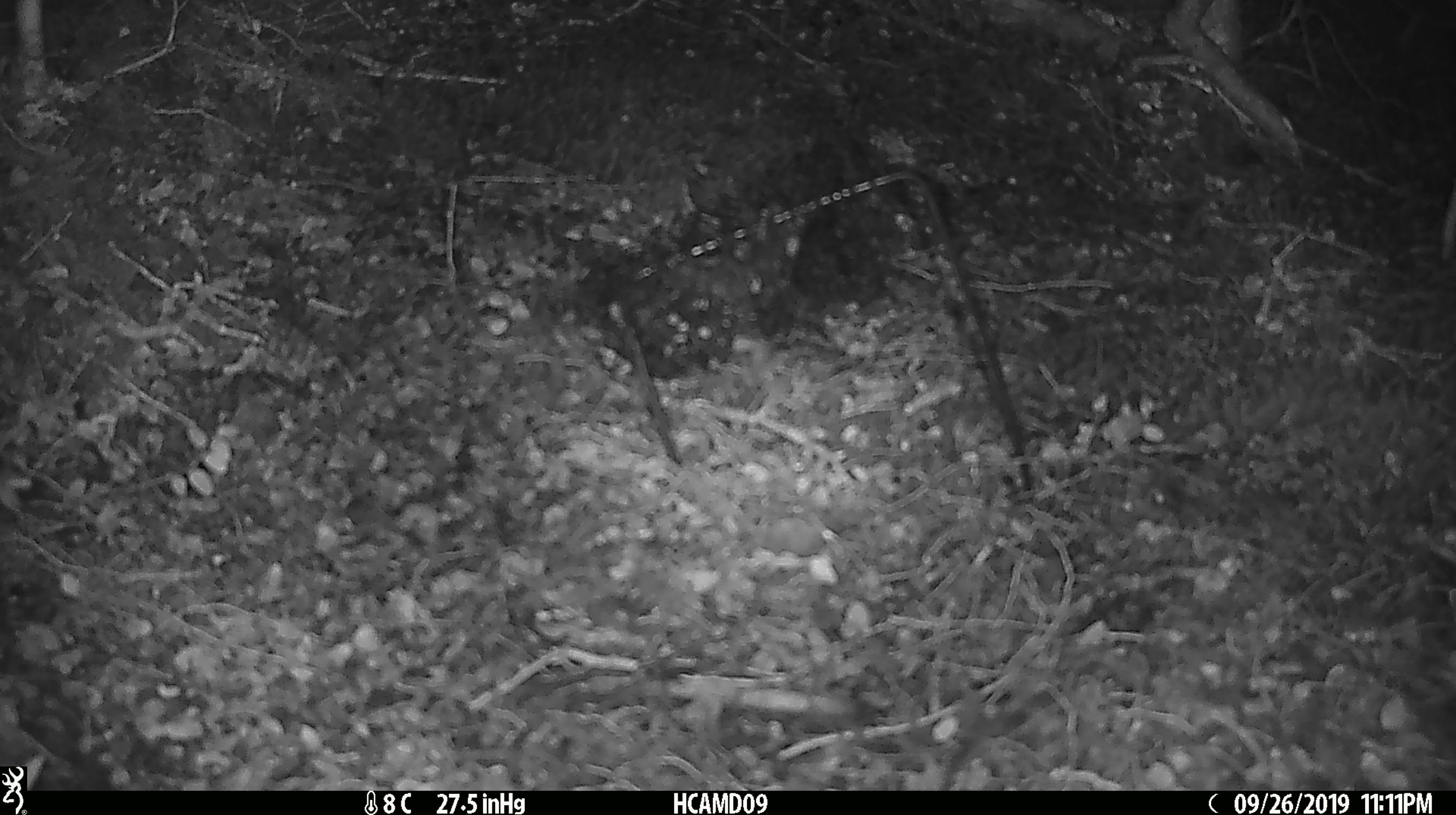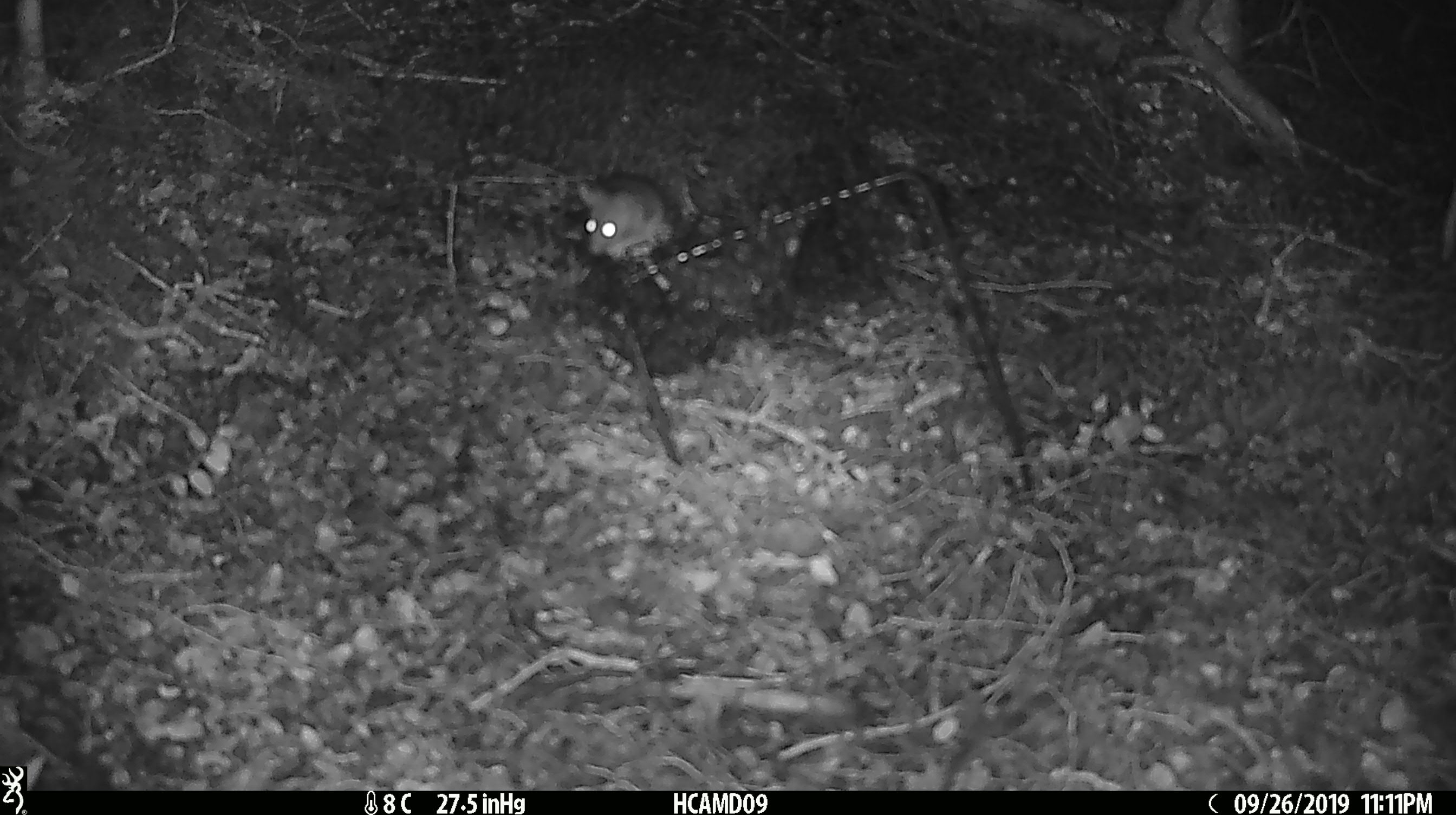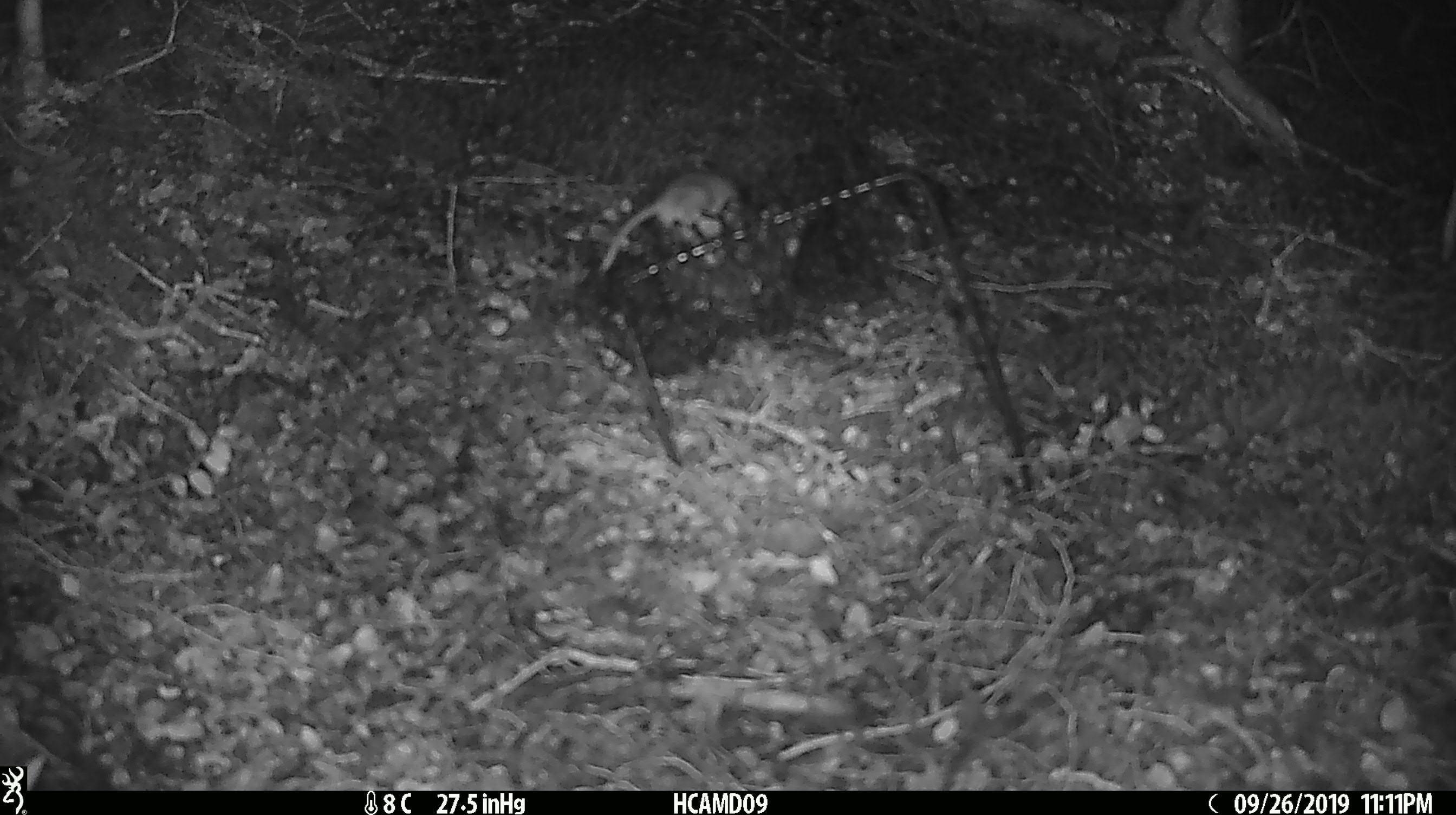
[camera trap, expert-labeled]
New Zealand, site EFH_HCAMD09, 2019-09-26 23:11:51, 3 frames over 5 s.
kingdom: Animalia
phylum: Chordata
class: Mammalia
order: Rodentia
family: Muridae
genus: Mus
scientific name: Mus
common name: mouse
Mouse (Mus).